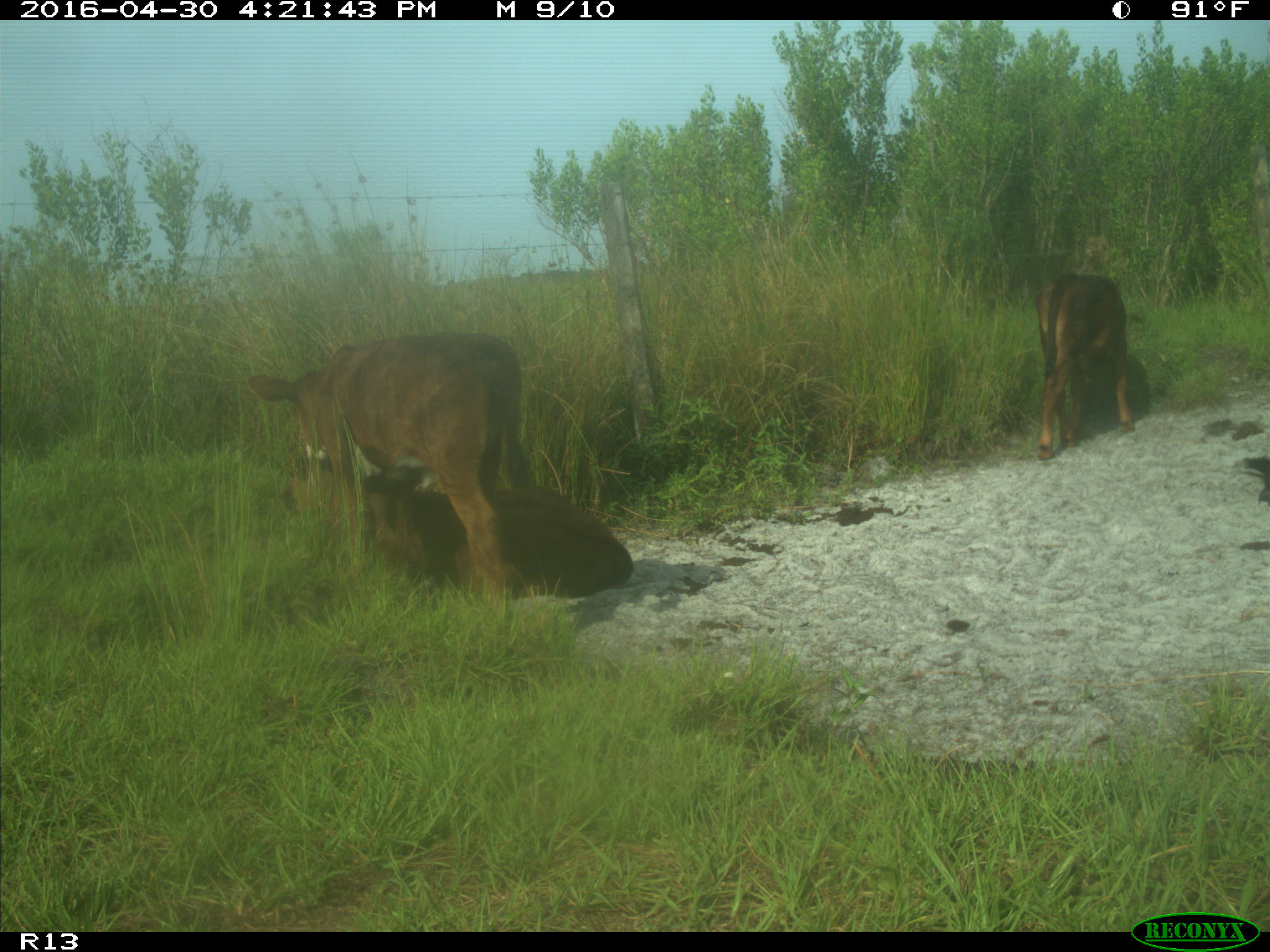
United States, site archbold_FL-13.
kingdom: Animalia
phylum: Chordata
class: Mammalia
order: Artiodactyla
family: Bovidae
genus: Bos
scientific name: Bos taurus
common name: domestic cow